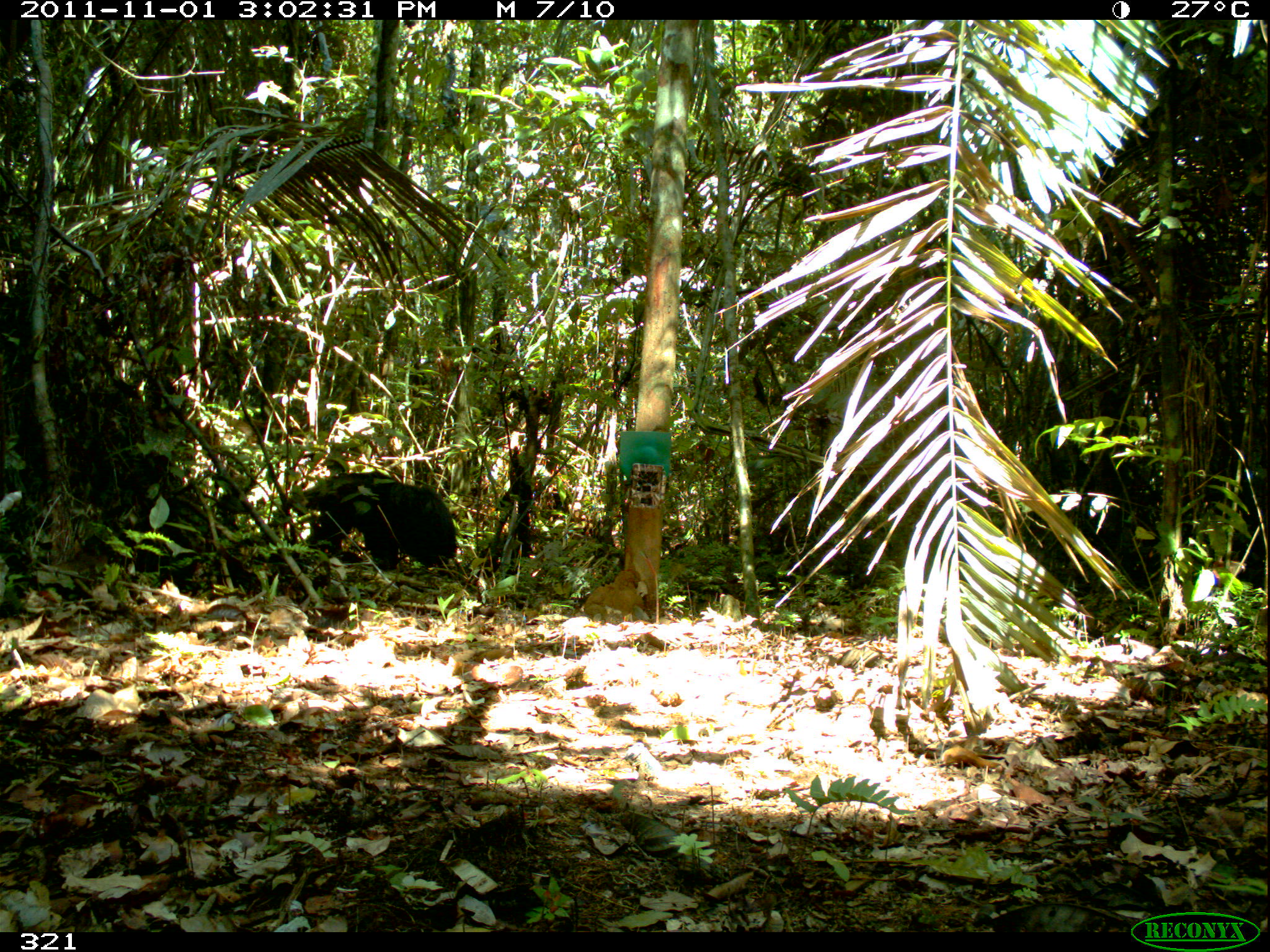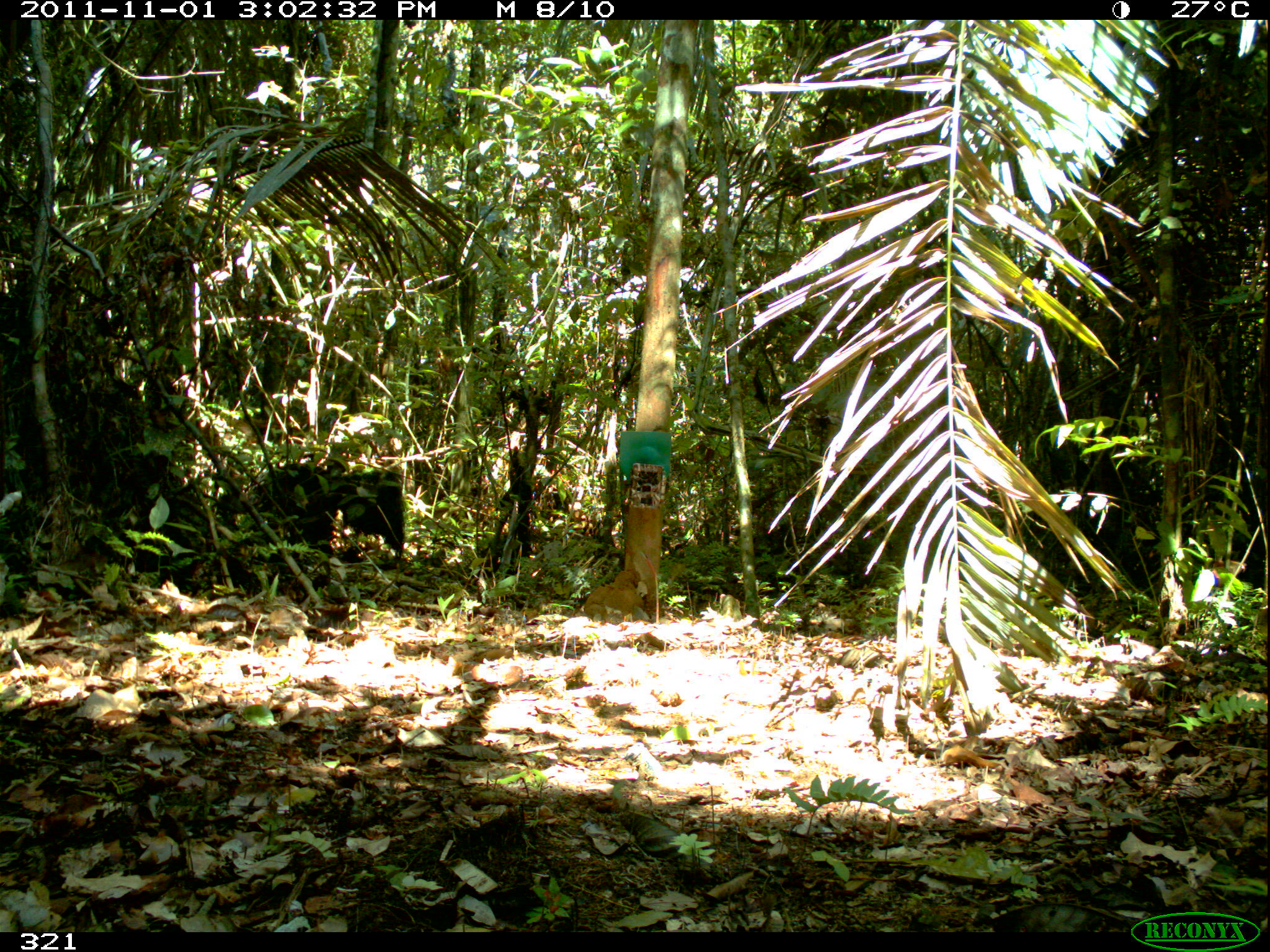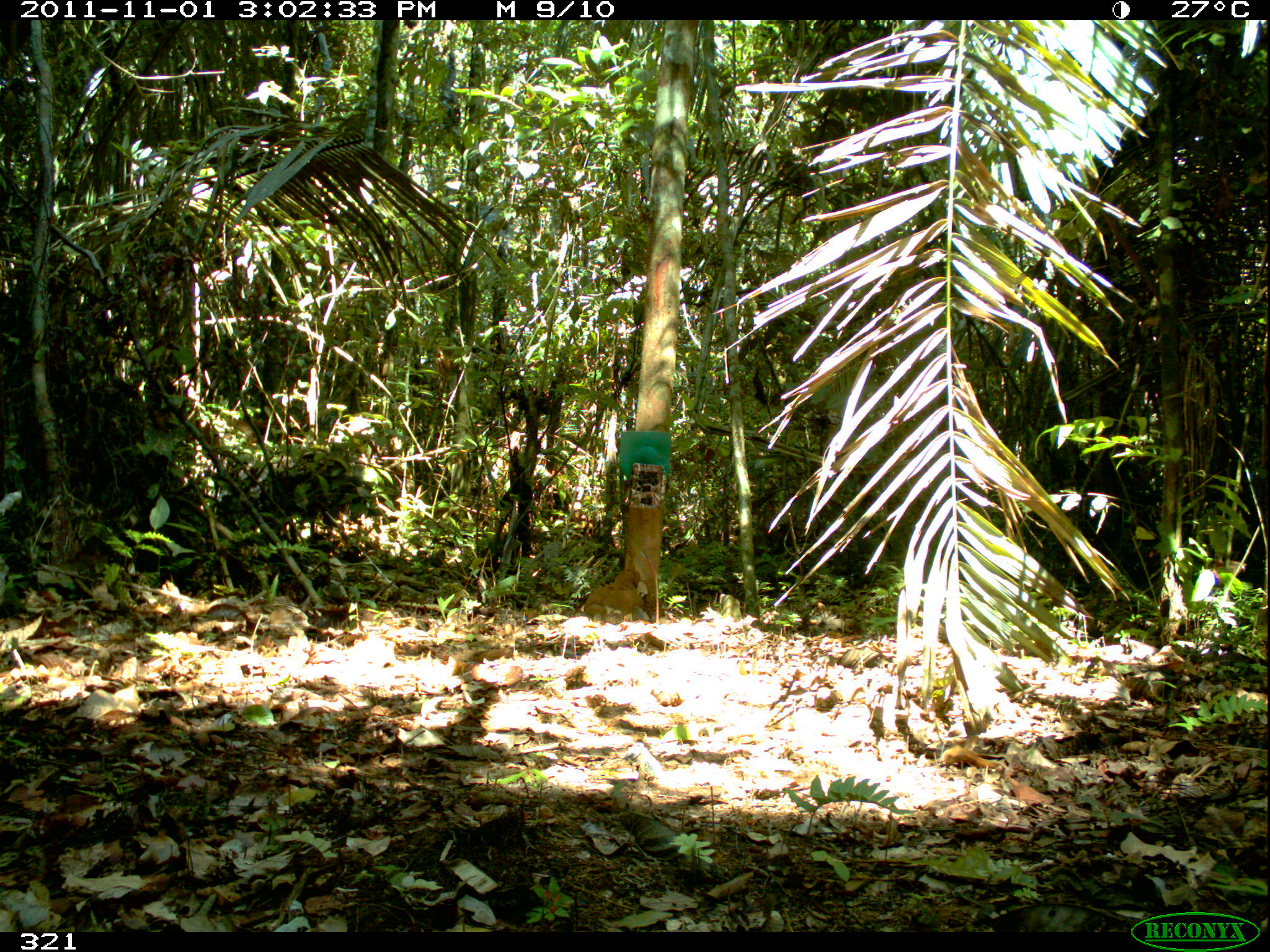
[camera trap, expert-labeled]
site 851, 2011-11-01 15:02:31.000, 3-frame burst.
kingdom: Animalia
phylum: Chordata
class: Mammalia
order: Pilosa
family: Myrmecophagidae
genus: Myrmecophaga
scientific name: Myrmecophaga tridactyla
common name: giant anteater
Myrmecophaga tridactyla (giant anteater).